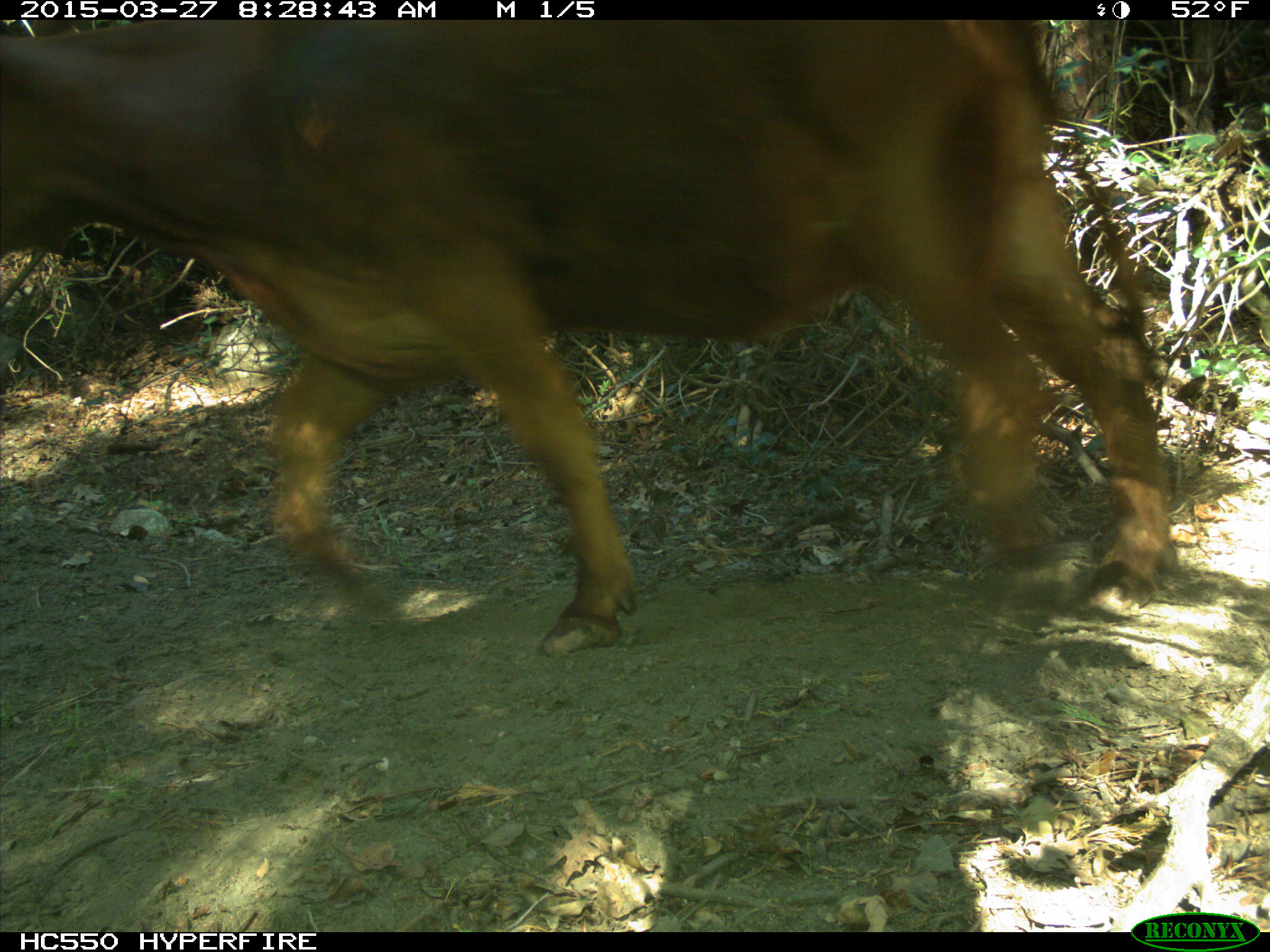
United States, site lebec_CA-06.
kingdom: Animalia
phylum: Chordata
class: Mammalia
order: Artiodactyla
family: Bovidae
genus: Bos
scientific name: Bos taurus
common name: domestic cow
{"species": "Bos taurus (domestic cow)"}